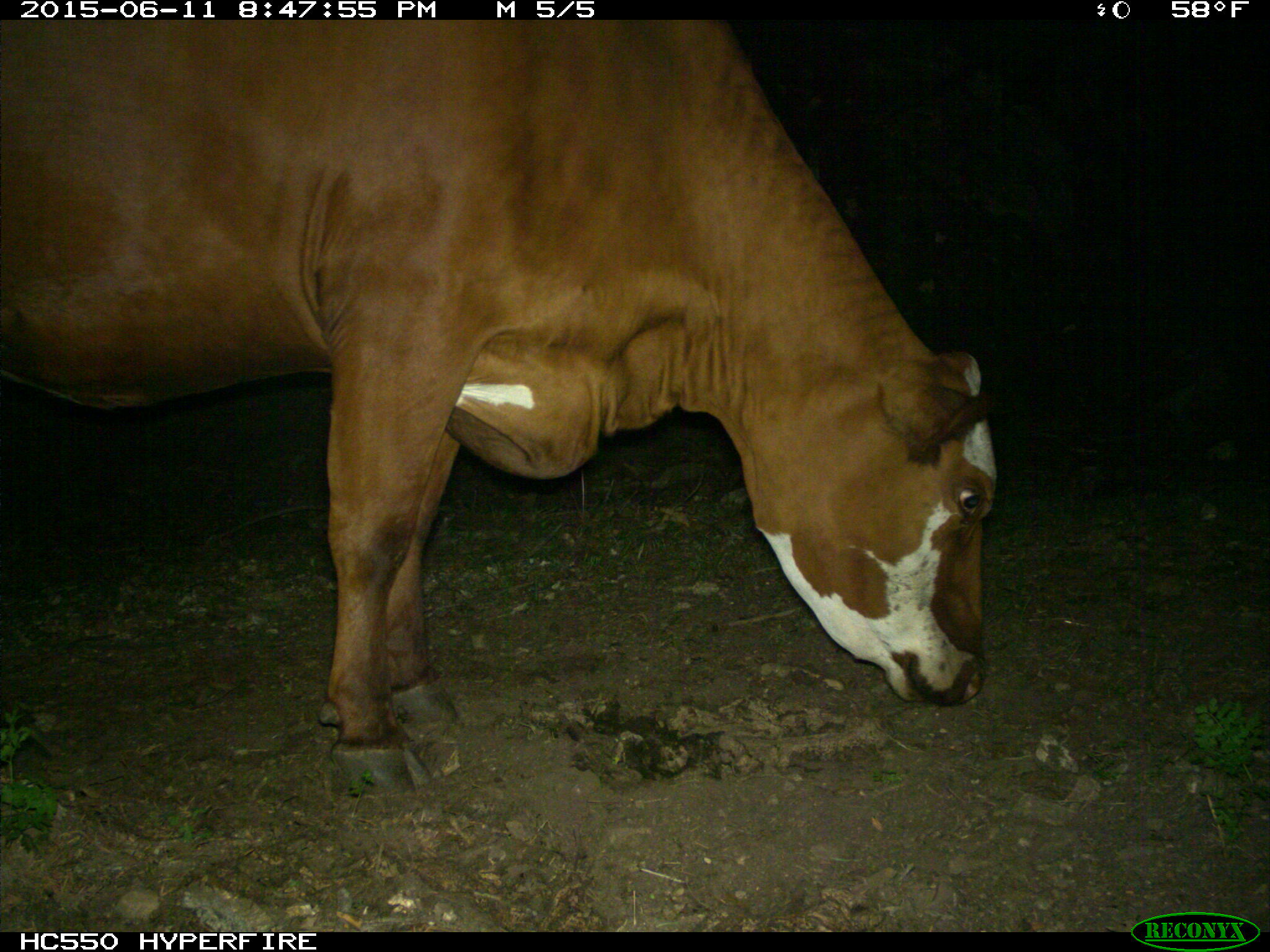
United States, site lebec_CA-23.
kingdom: Animalia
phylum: Chordata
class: Mammalia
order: Artiodactyla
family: Bovidae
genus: Bos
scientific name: Bos taurus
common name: domestic cow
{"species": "Bos taurus (domestic cow)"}